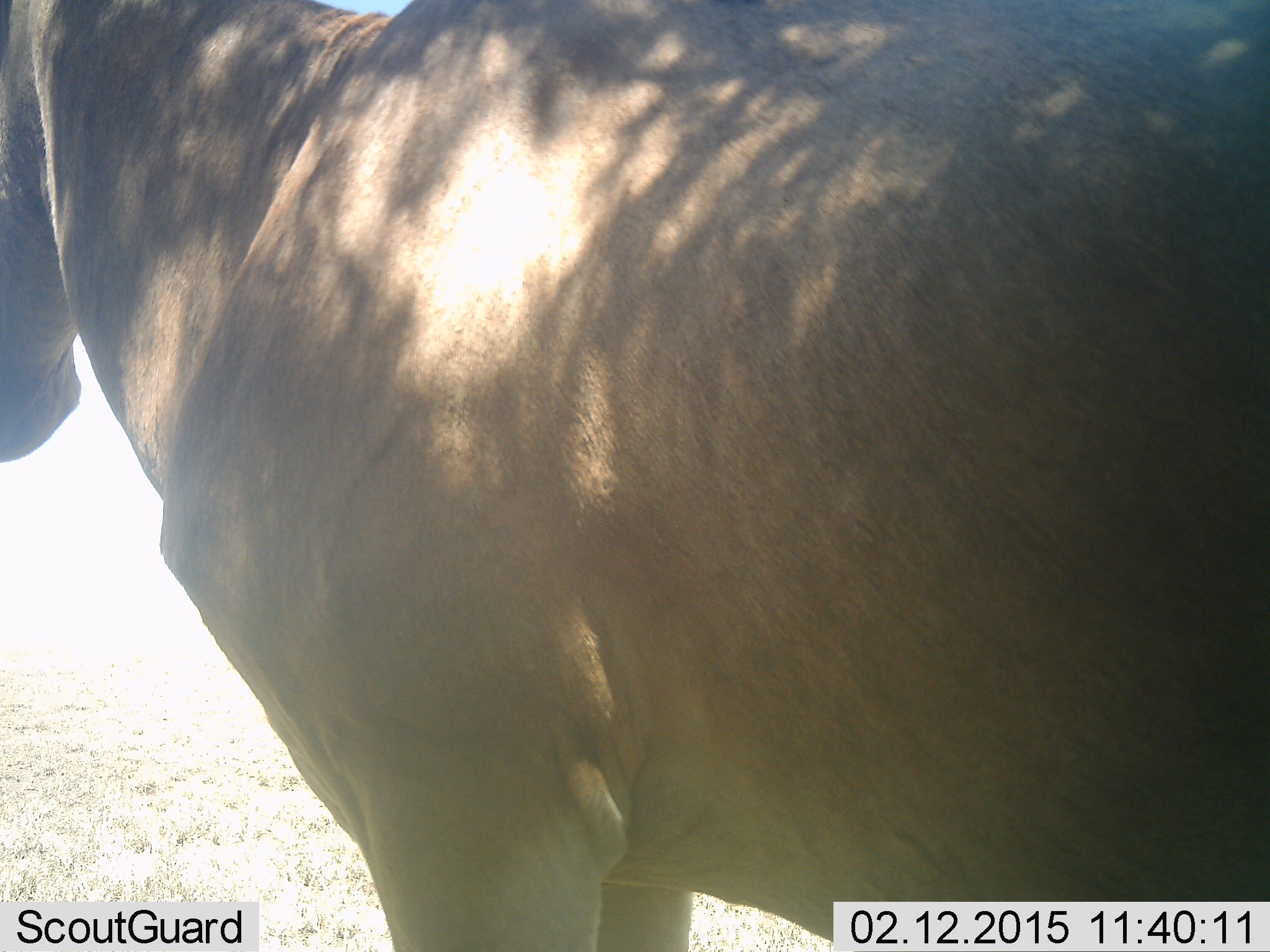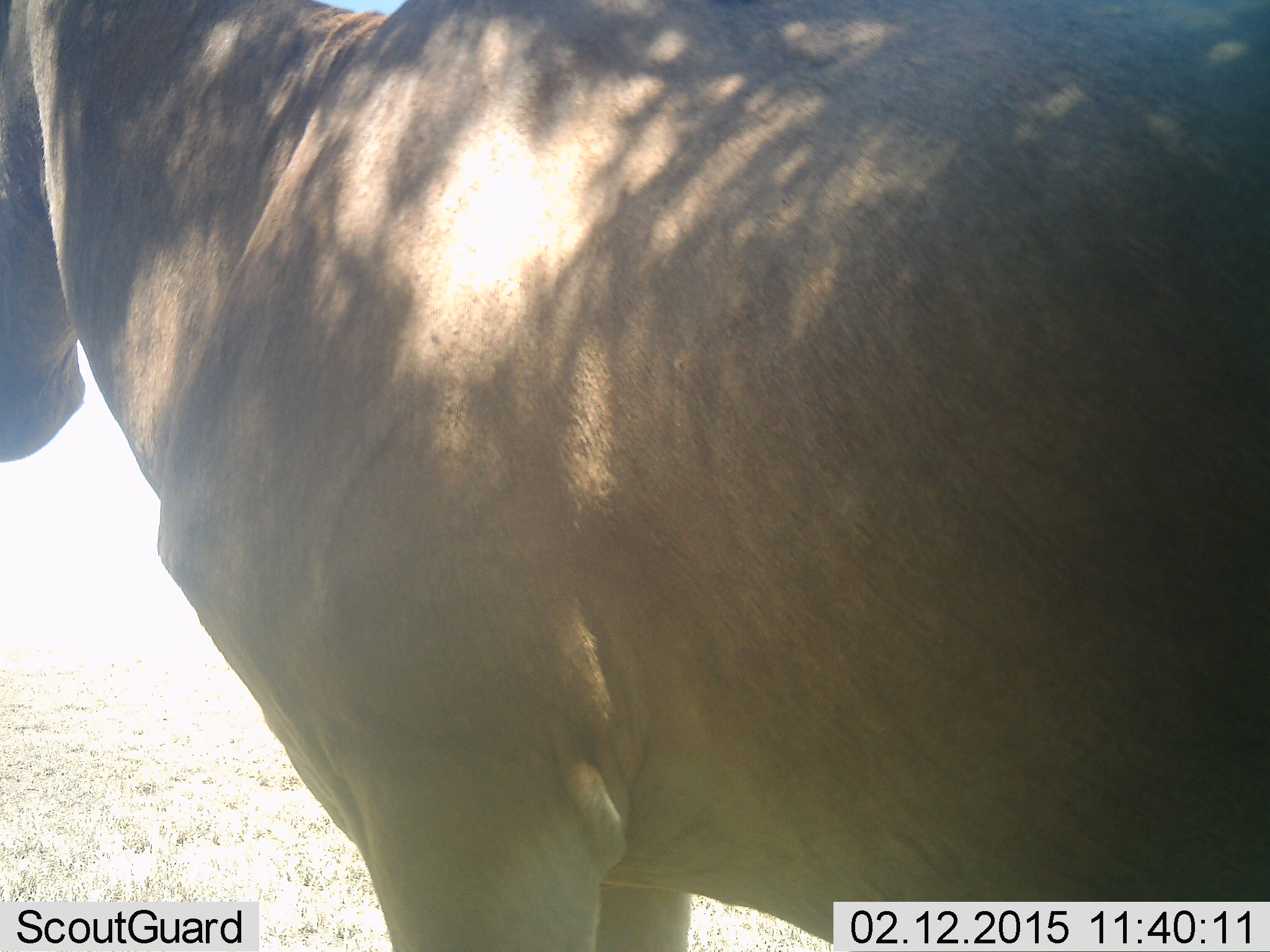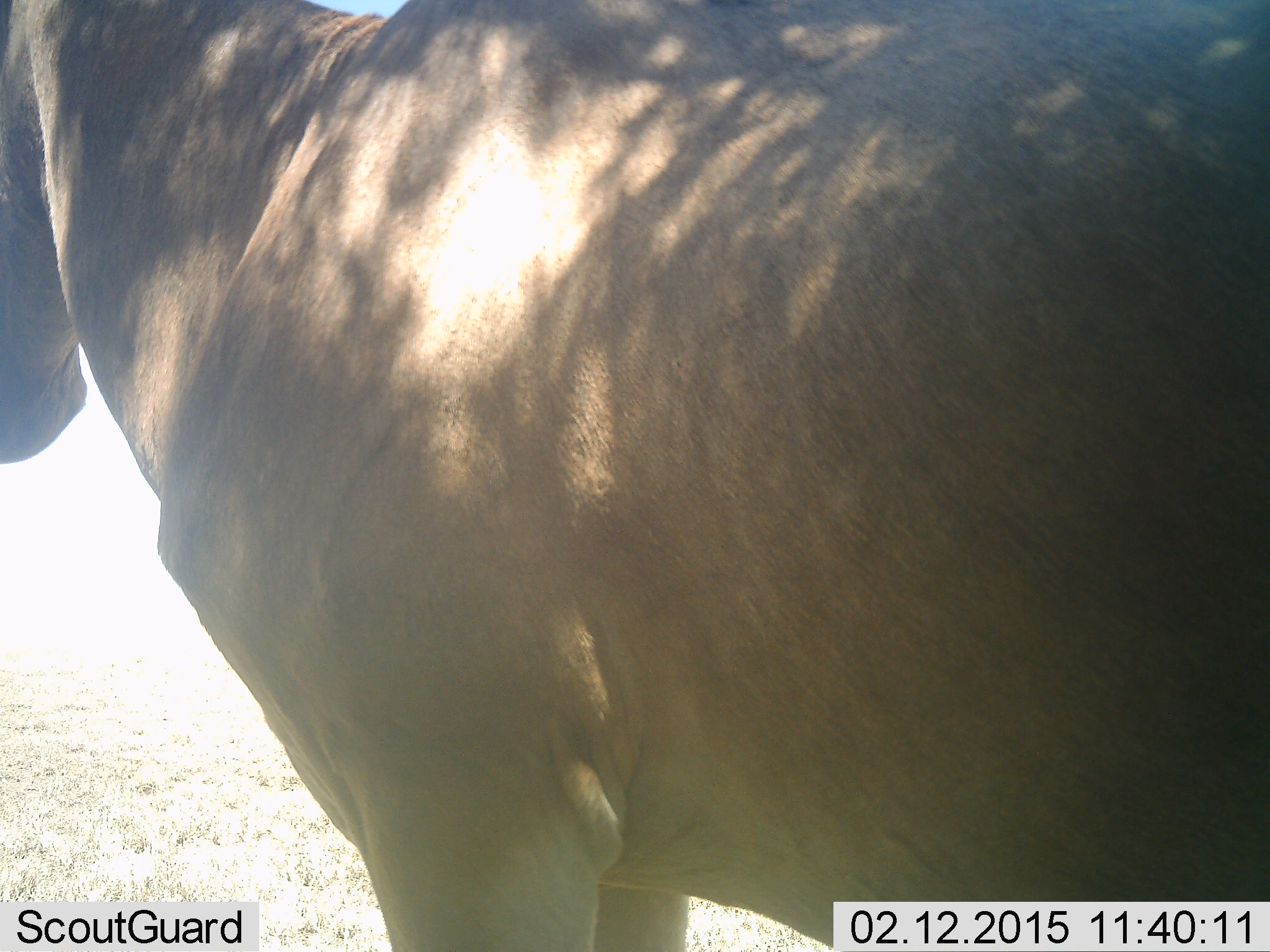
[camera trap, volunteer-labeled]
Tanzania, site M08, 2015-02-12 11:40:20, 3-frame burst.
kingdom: Animalia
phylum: Chordata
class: Mammalia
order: Artiodactyla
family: Bovidae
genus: Alcelaphus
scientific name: Alcelaphus buselaphus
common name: hartebeest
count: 1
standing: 100%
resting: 0%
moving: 0%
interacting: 0%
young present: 0%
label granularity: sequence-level